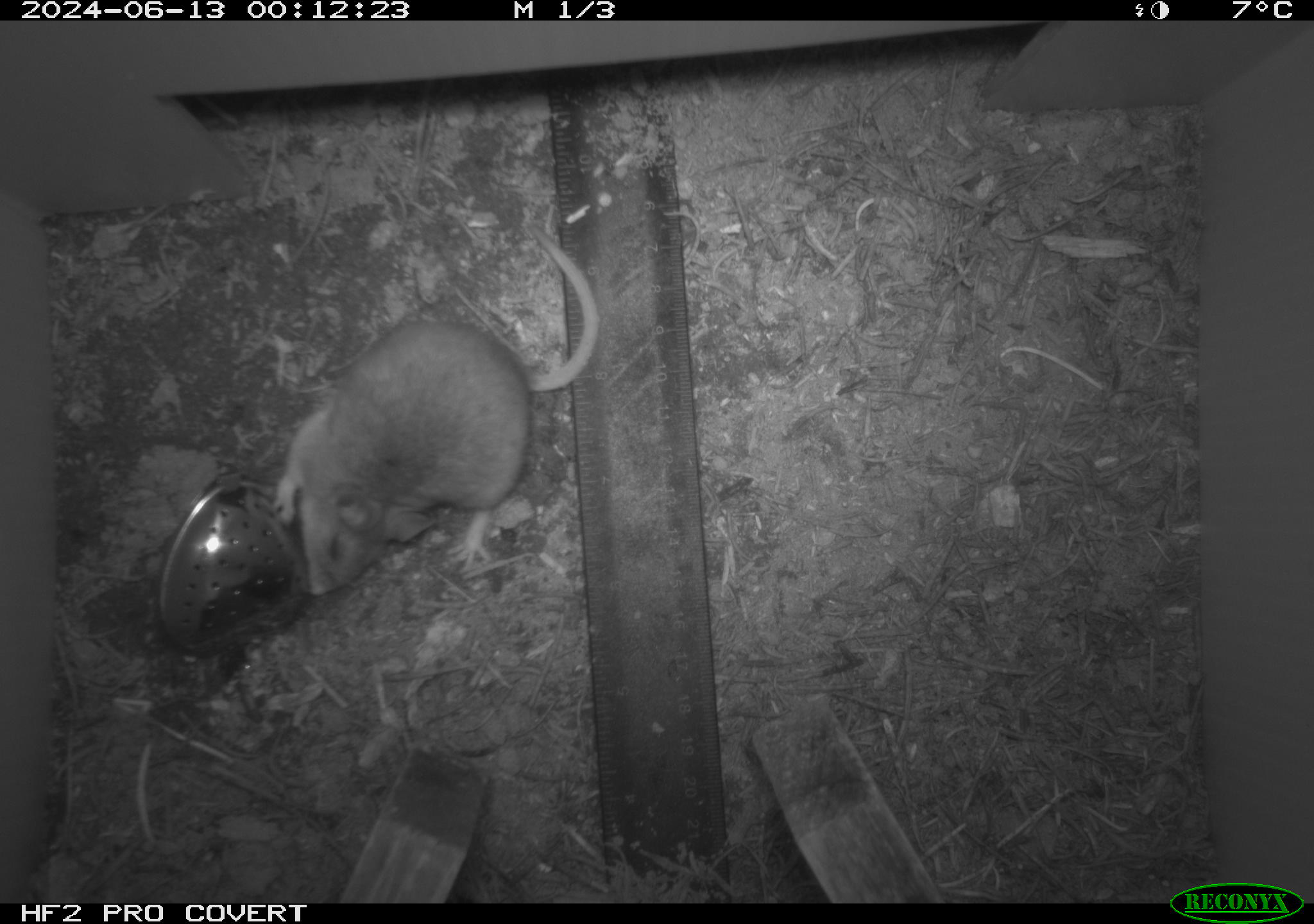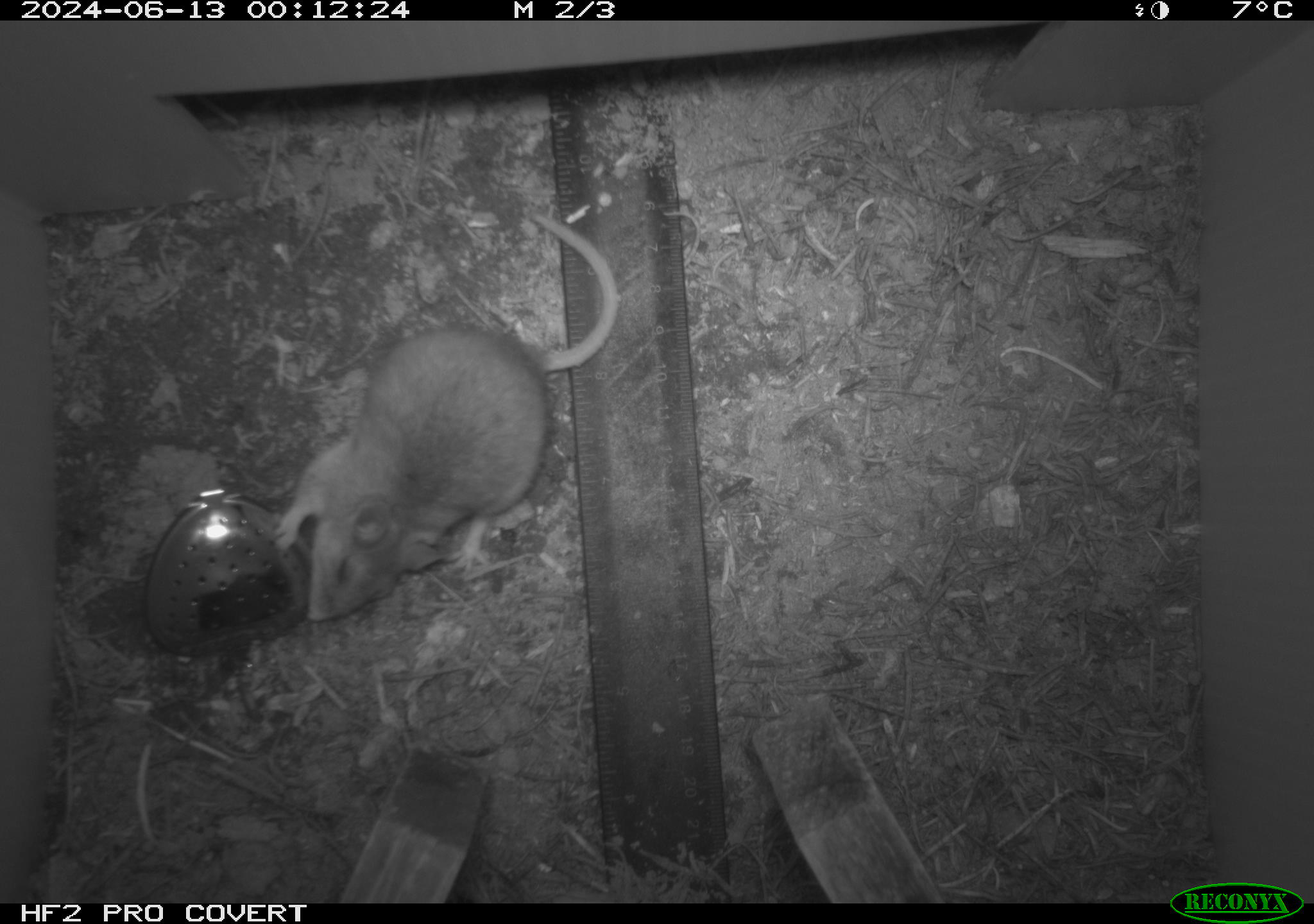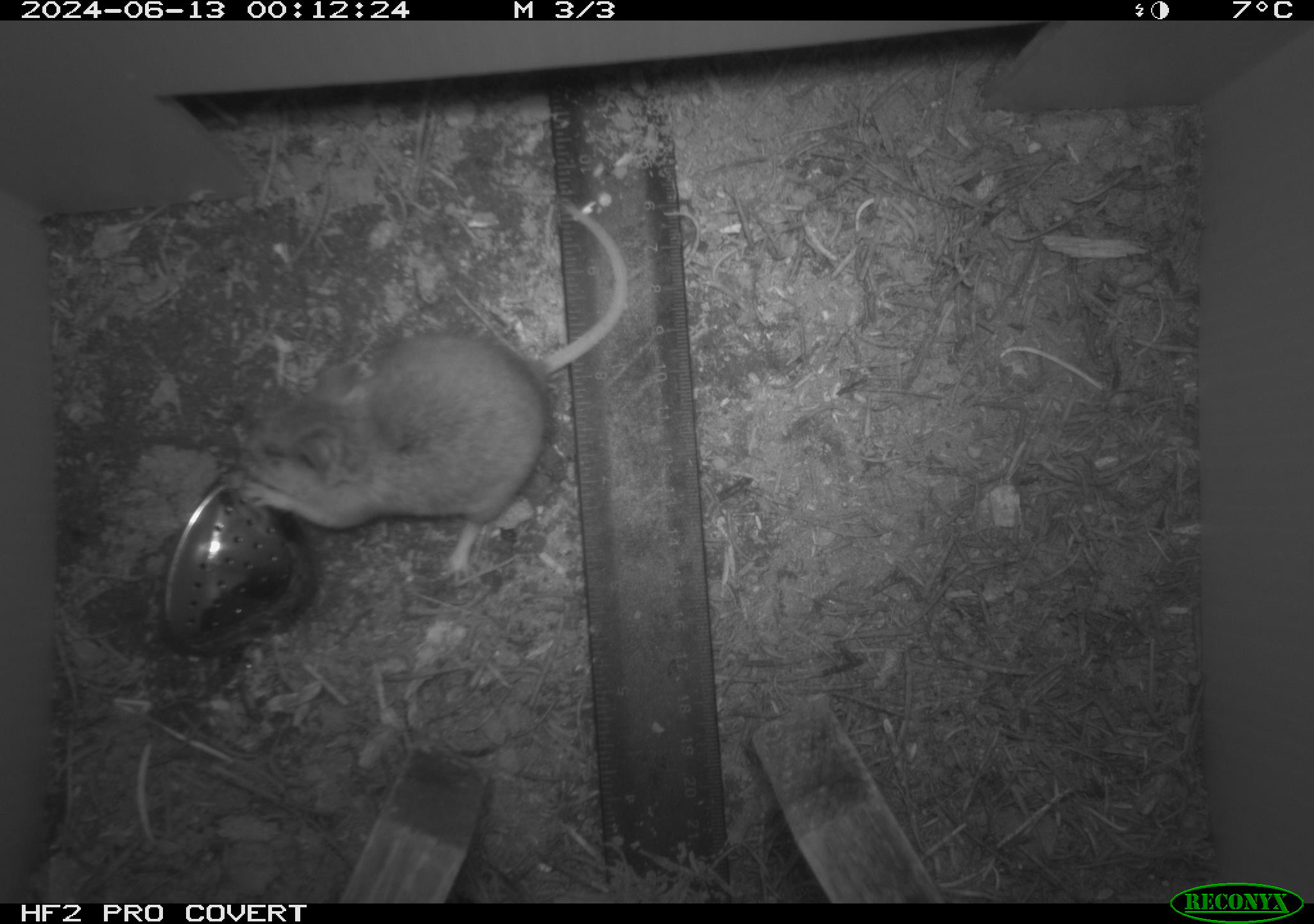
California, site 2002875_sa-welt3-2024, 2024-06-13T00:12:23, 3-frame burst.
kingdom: Animalia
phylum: Chordata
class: Mammalia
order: Rodentia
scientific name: Rodentia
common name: mouse species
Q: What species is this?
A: Mouse species (Rodentia).